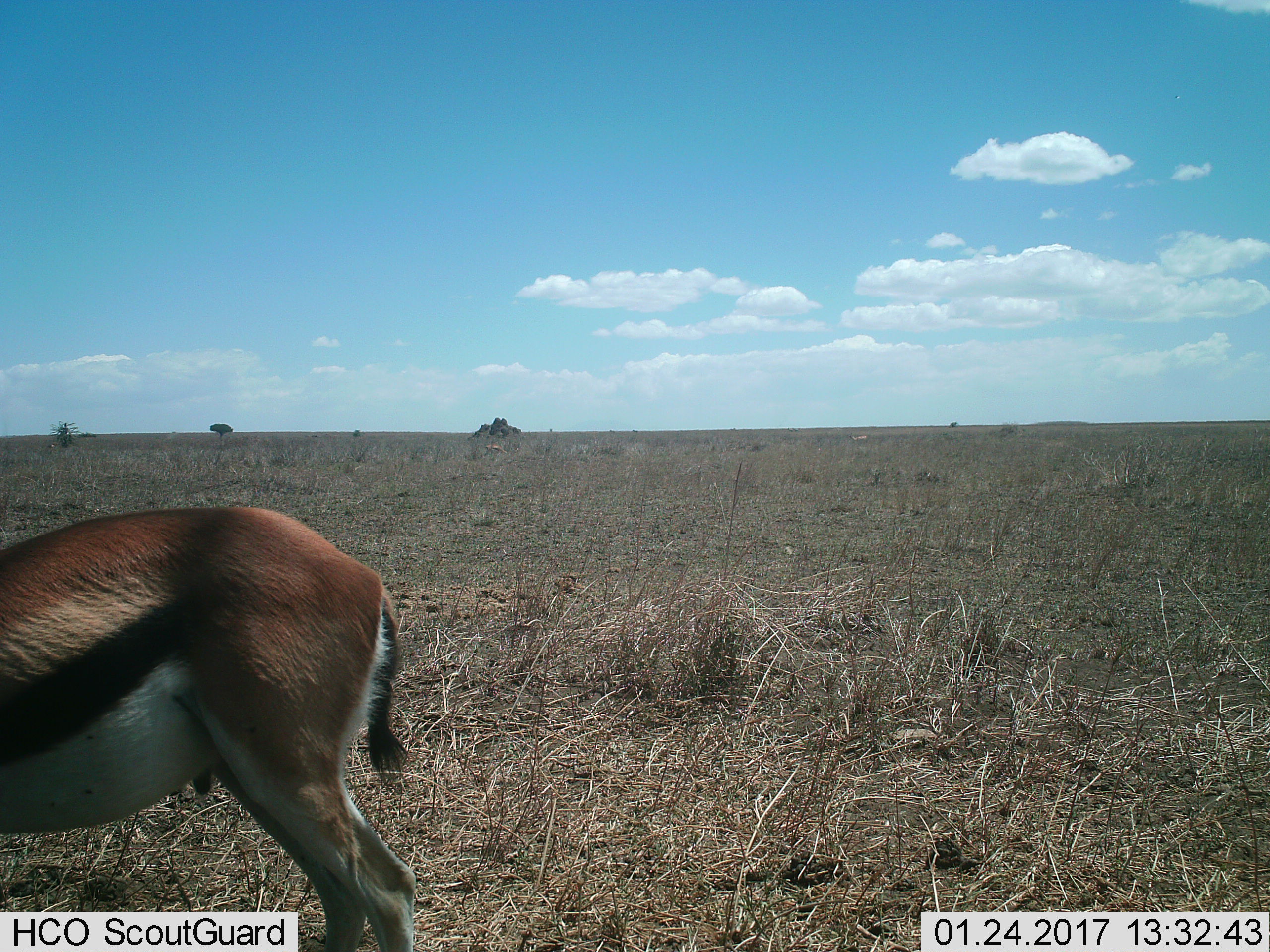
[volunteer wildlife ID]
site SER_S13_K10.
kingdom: Animalia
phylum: Chordata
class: Mammalia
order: Artiodactyla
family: Bovidae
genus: Eudorcas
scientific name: Eudorcas thomsonii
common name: thomson's gazelle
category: gazellethomsons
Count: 1.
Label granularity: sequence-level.